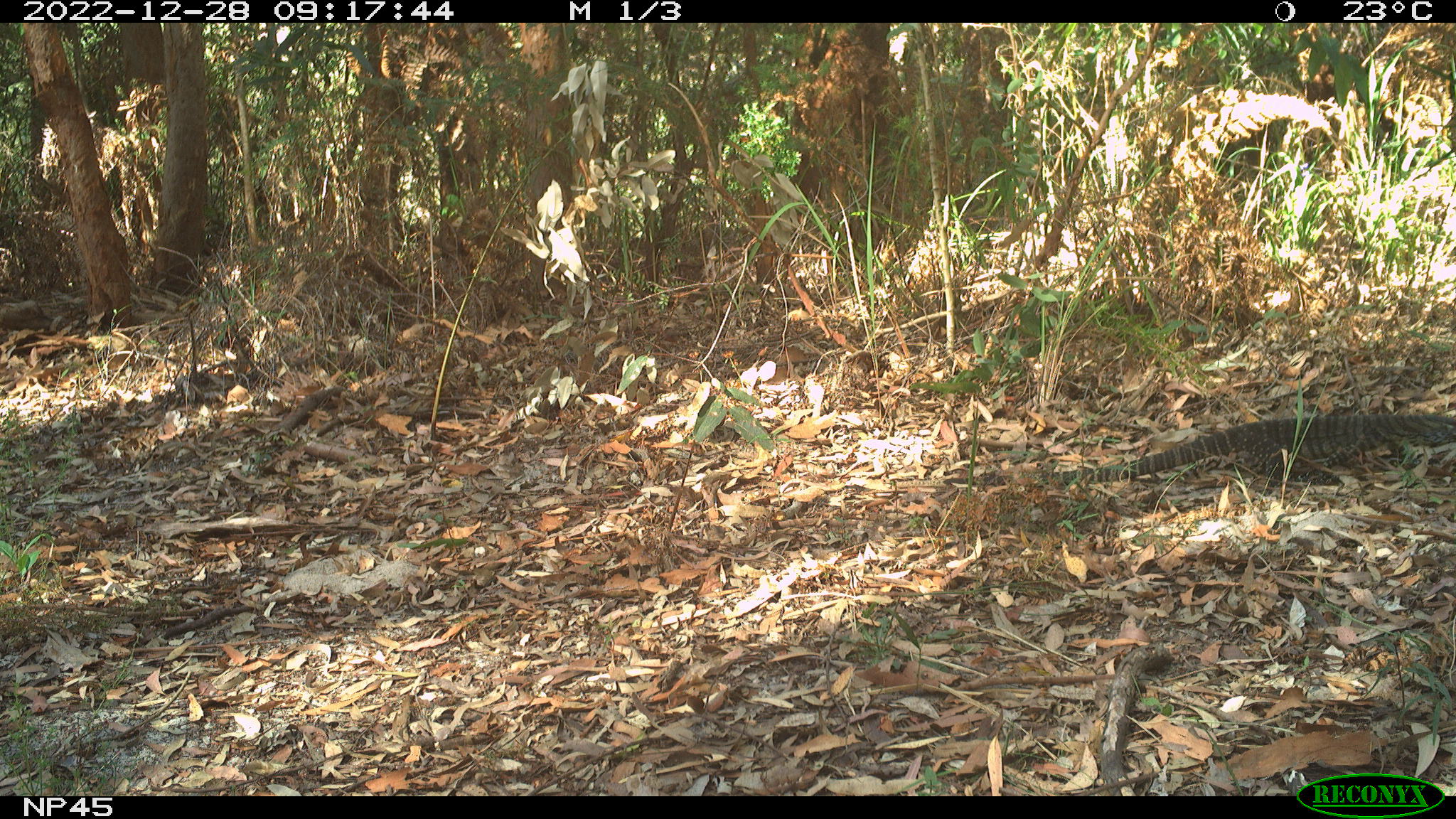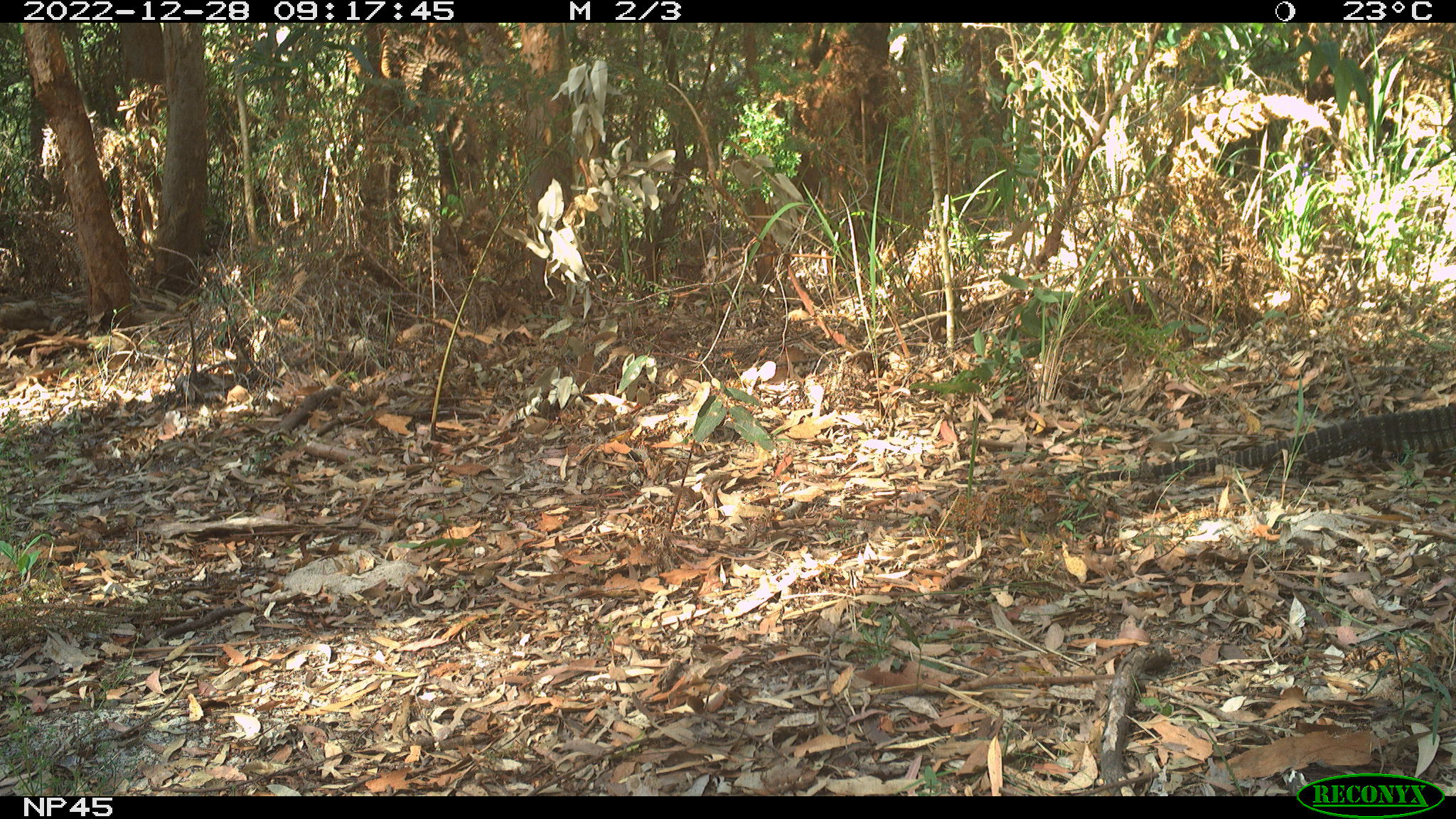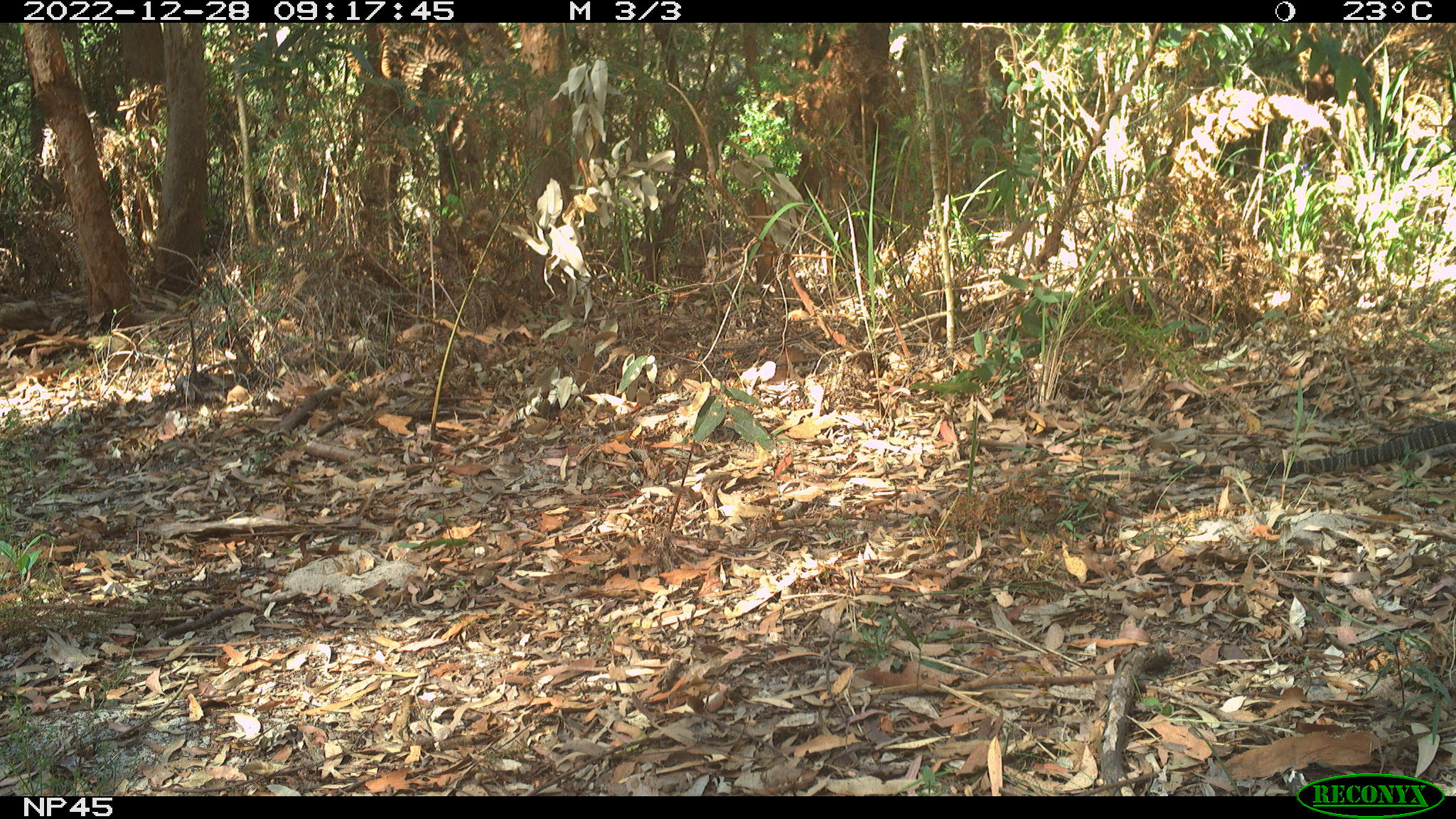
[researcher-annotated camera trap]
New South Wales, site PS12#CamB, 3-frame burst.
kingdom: Animalia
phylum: Chordata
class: Reptilia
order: Squamata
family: Varanidae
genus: Varanus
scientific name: Varanus varius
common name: lace monitor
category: goanna